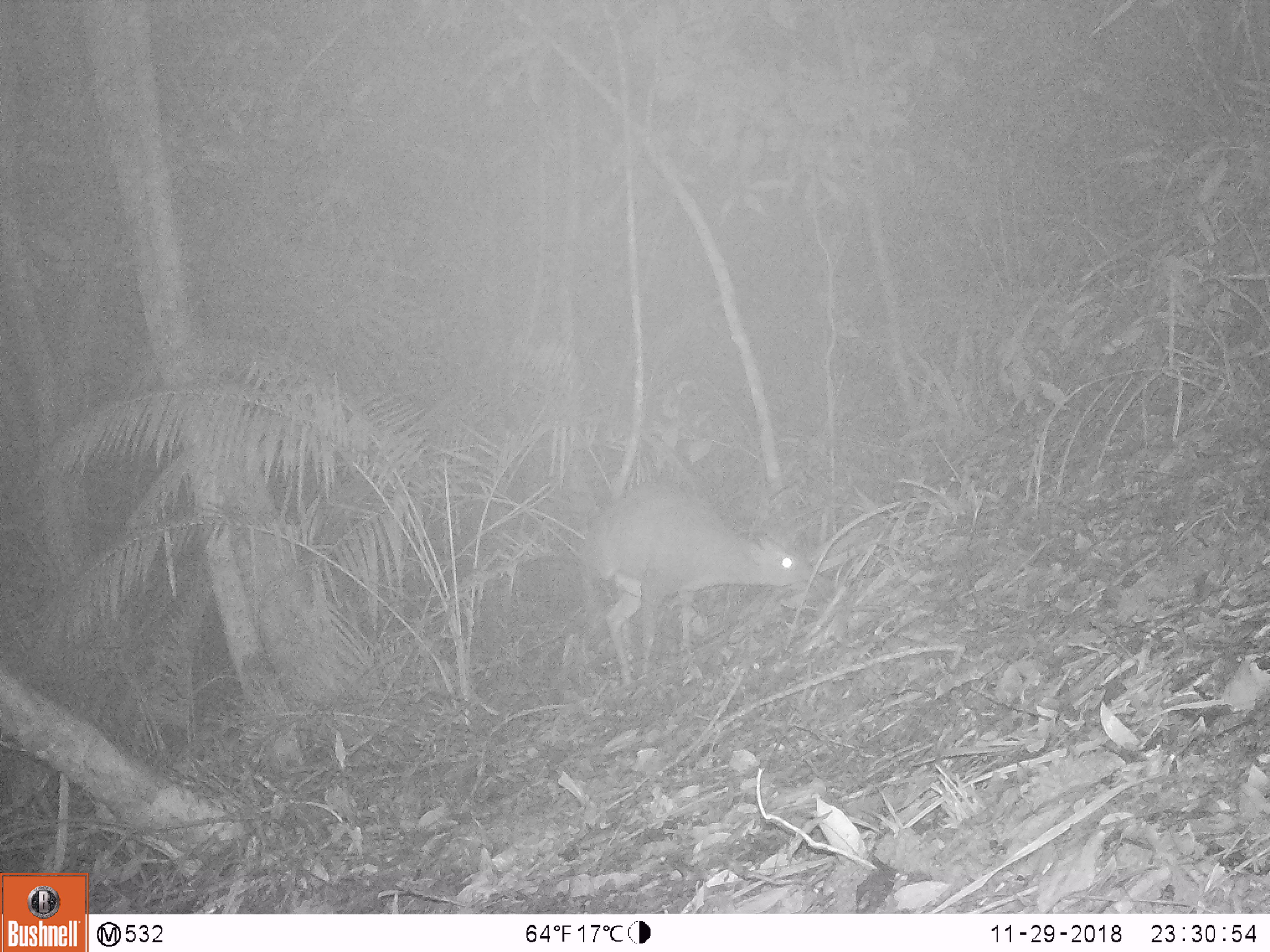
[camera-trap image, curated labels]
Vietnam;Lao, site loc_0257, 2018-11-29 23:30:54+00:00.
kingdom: Animalia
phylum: Chordata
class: Mammalia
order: Artiodactyla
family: Cervidae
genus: Muntiacus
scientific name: Muntiacus rooseveltorum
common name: roosevelt's muntjac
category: roosevelts muntjac group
Roosevelts muntjac group (roosevelt's muntjac) (Muntiacus rooseveltorum). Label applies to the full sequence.